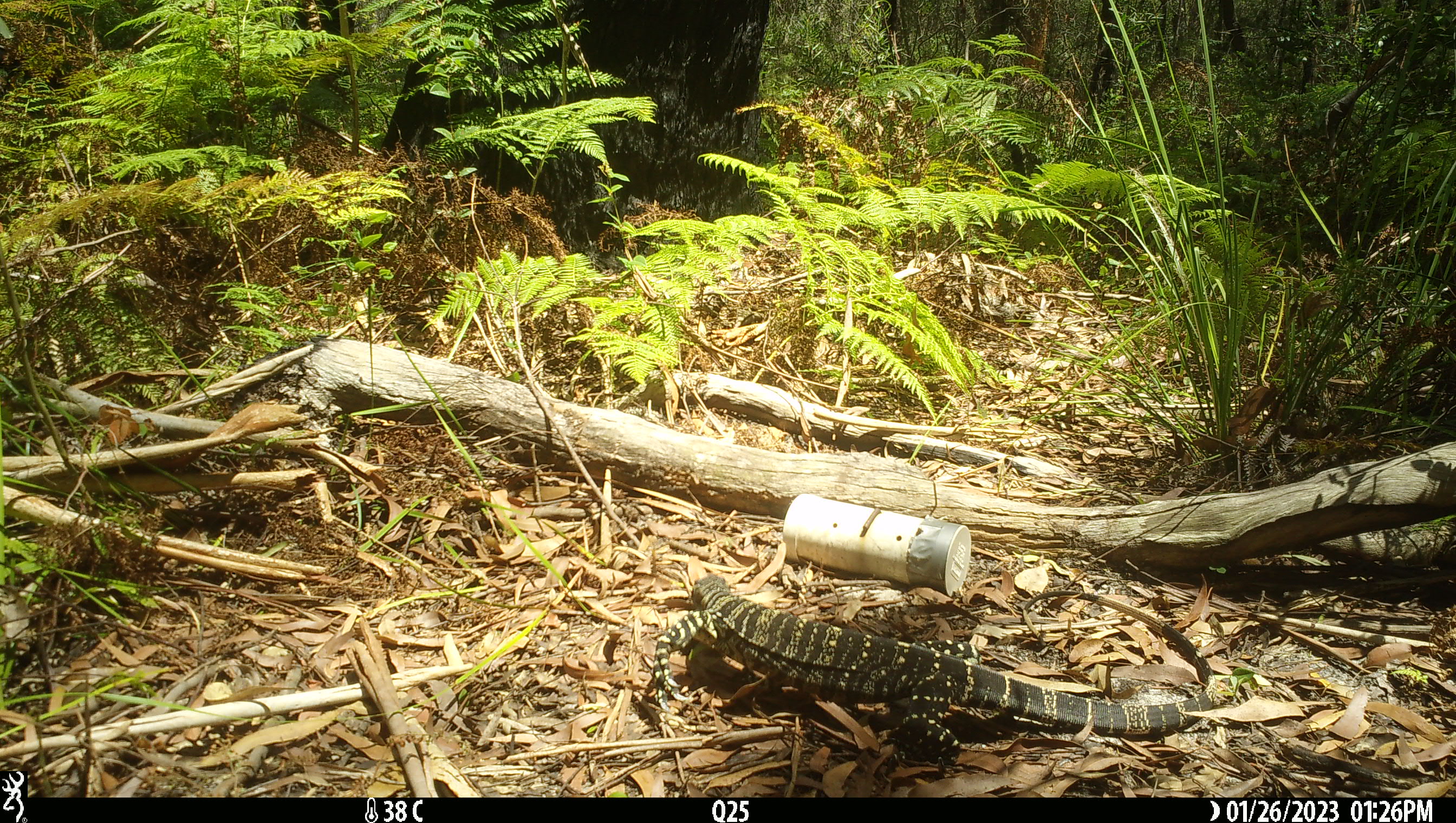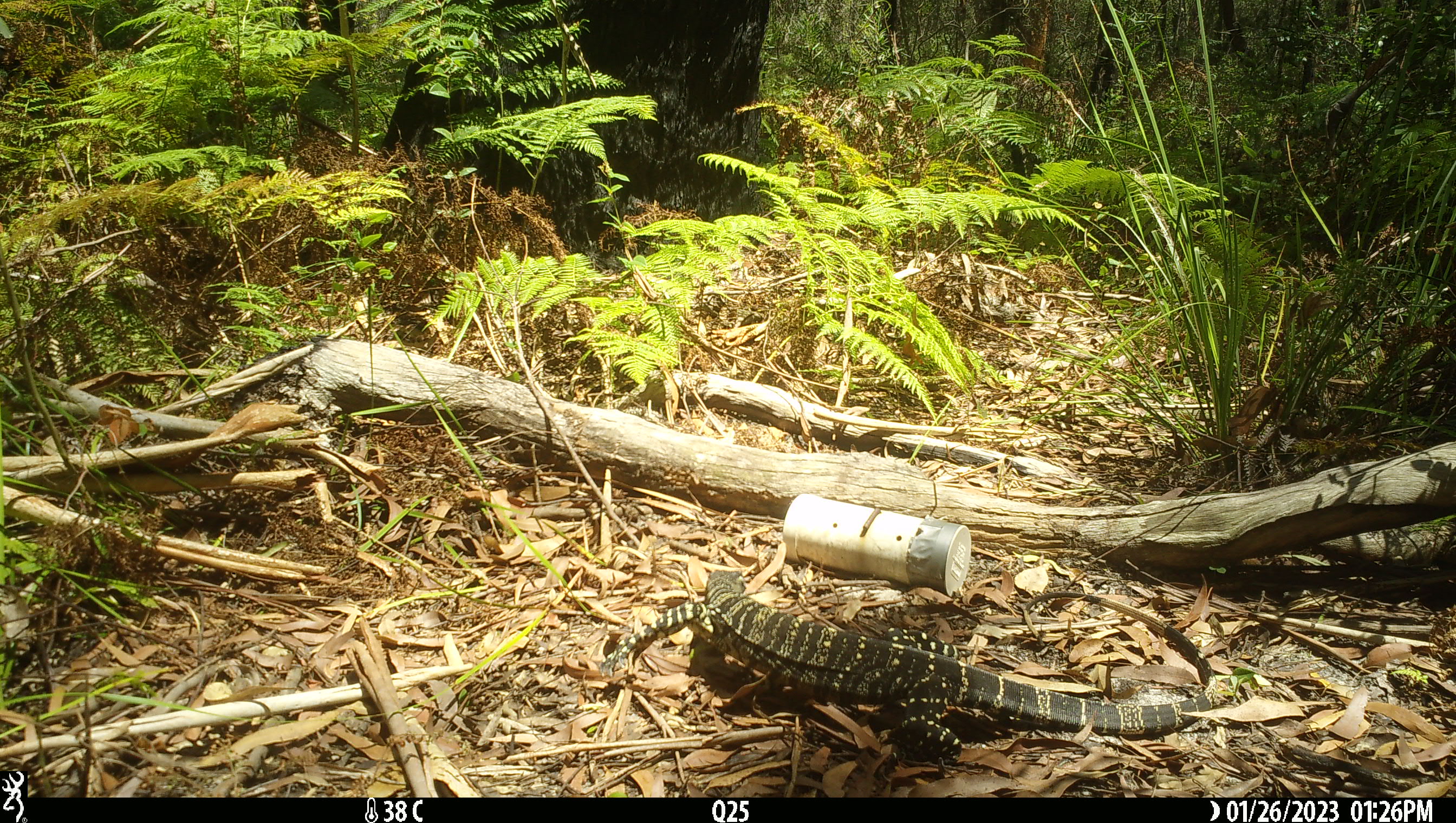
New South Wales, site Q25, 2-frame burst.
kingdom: Animalia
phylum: Chordata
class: Reptilia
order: Squamata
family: Varanidae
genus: Varanus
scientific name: Varanus varius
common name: lace monitor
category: goanna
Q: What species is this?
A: Goanna (lace monitor) (Varanus varius).